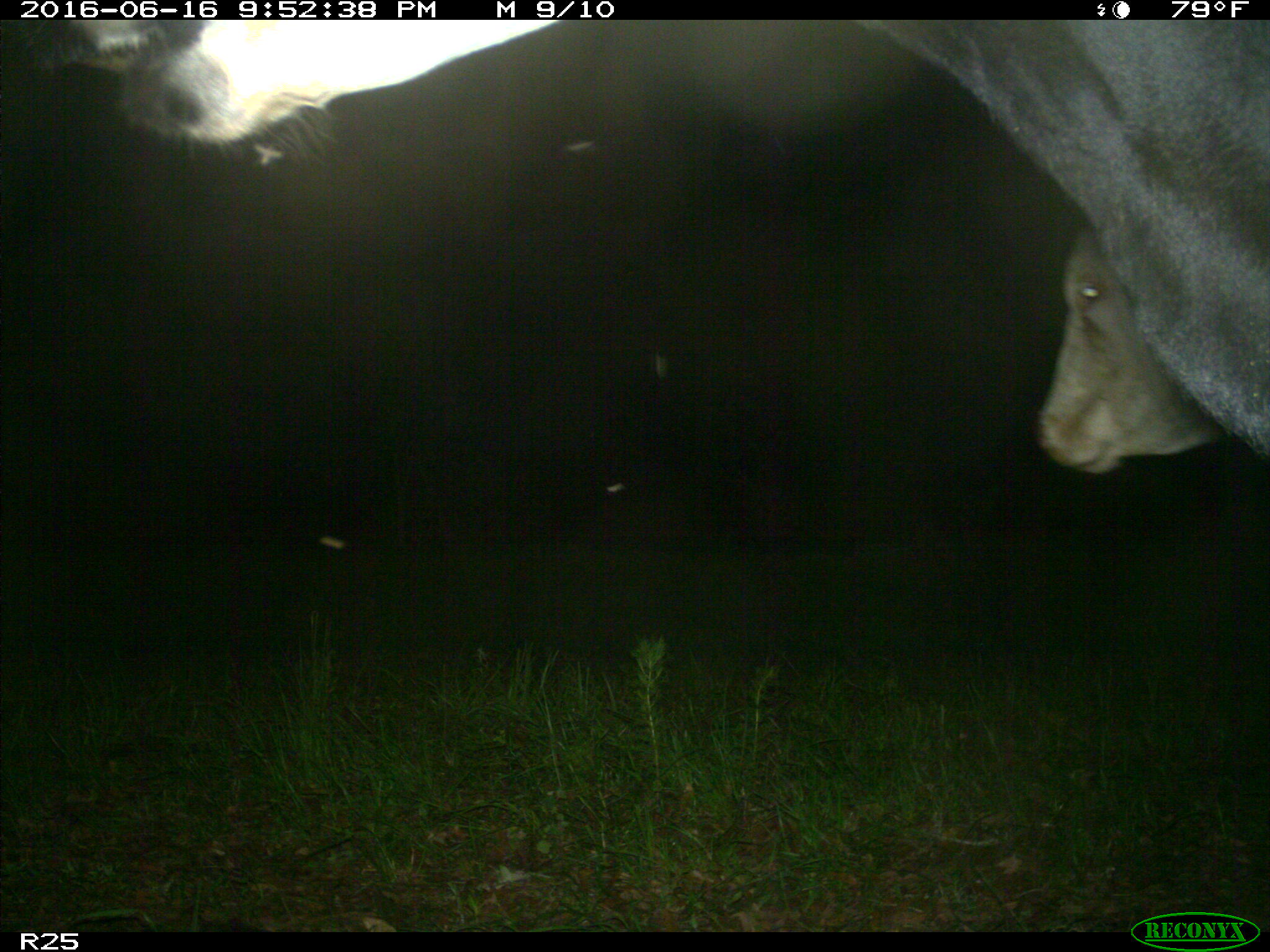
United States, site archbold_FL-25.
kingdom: Animalia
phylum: Chordata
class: Mammalia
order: Artiodactyla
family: Bovidae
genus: Bos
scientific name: Bos taurus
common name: domestic cow